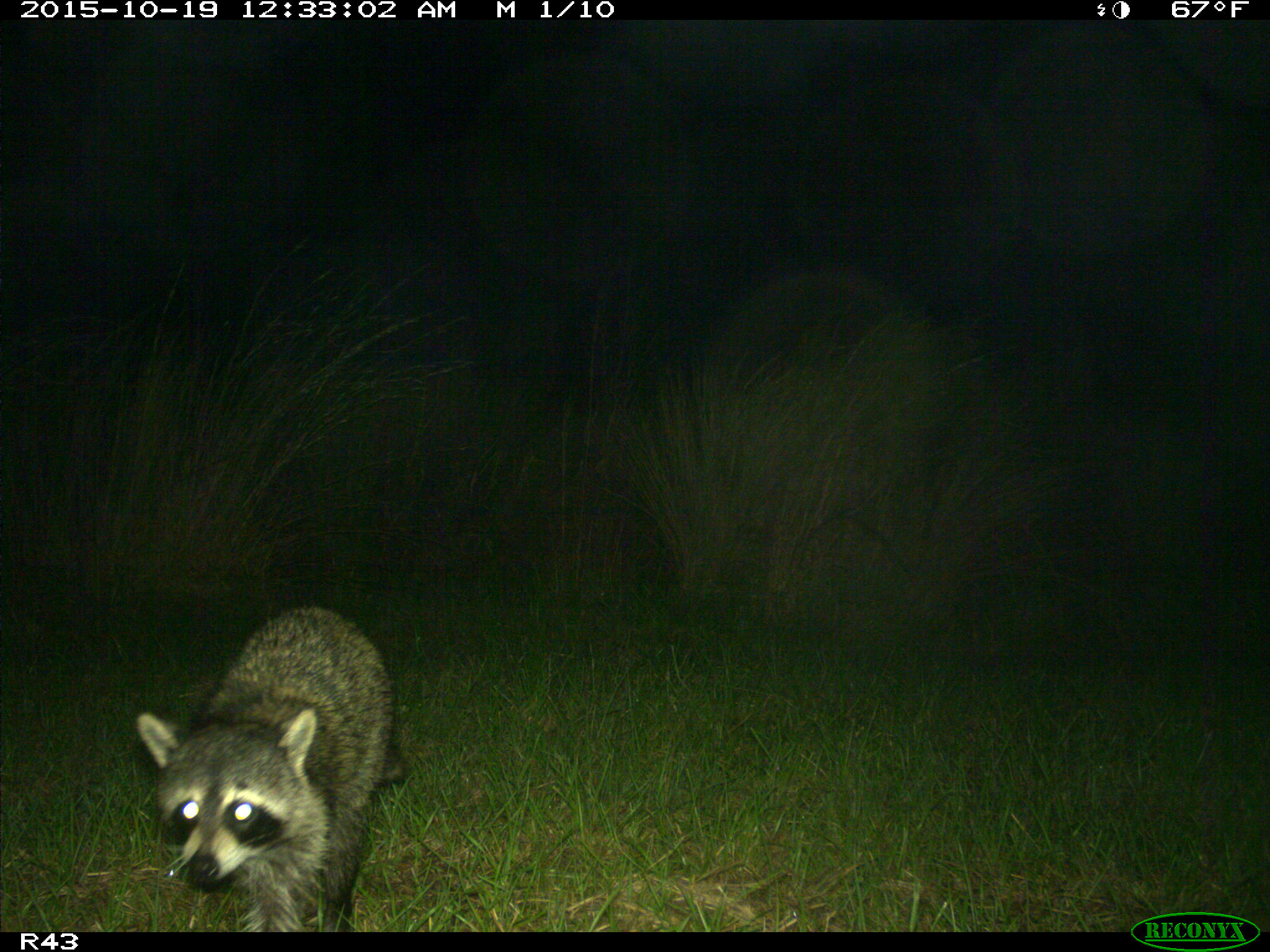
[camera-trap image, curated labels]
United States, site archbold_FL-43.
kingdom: Animalia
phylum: Chordata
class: Mammalia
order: Carnivora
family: Procyonidae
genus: Procyon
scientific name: Procyon lotor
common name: common raccoon